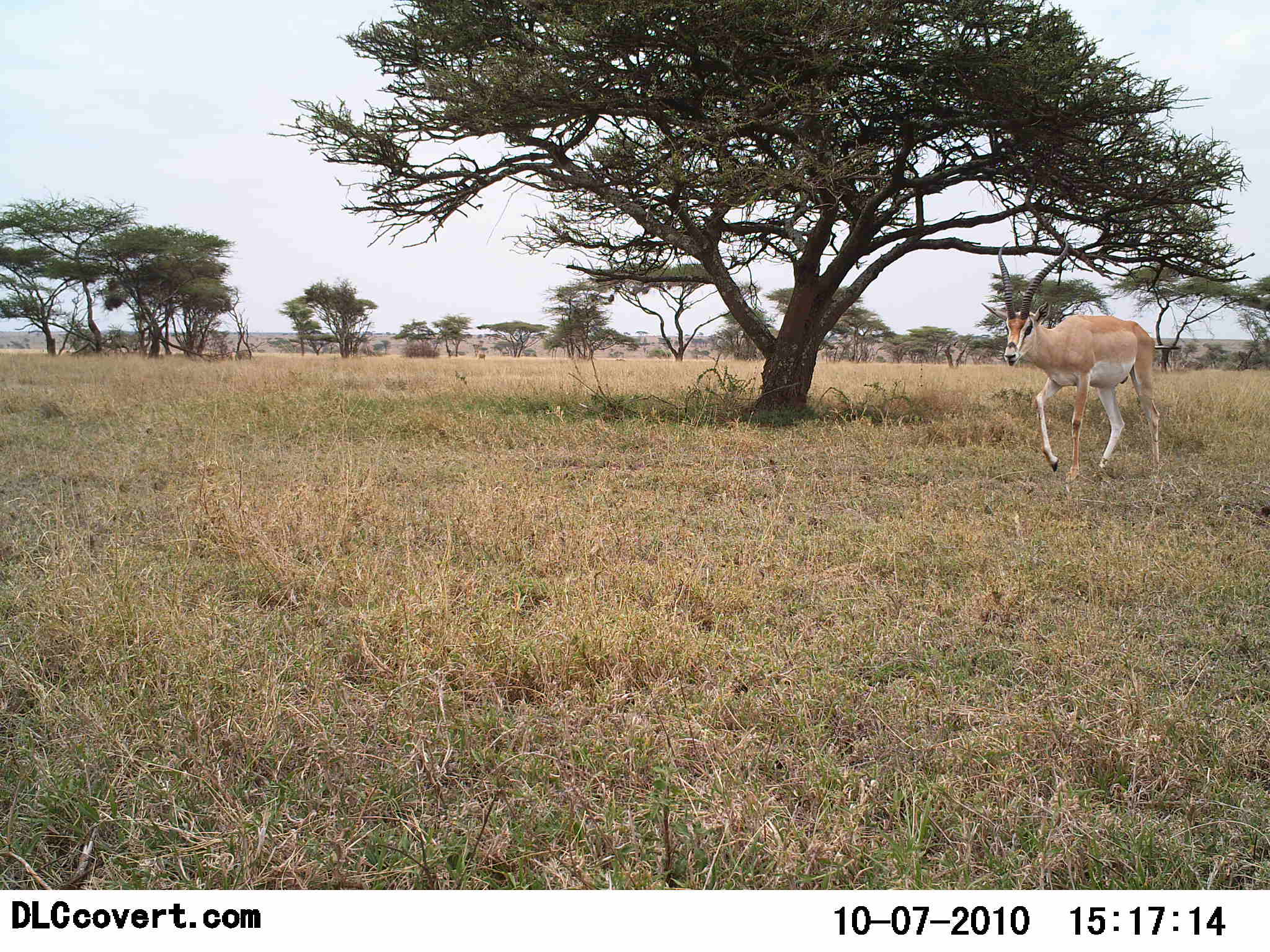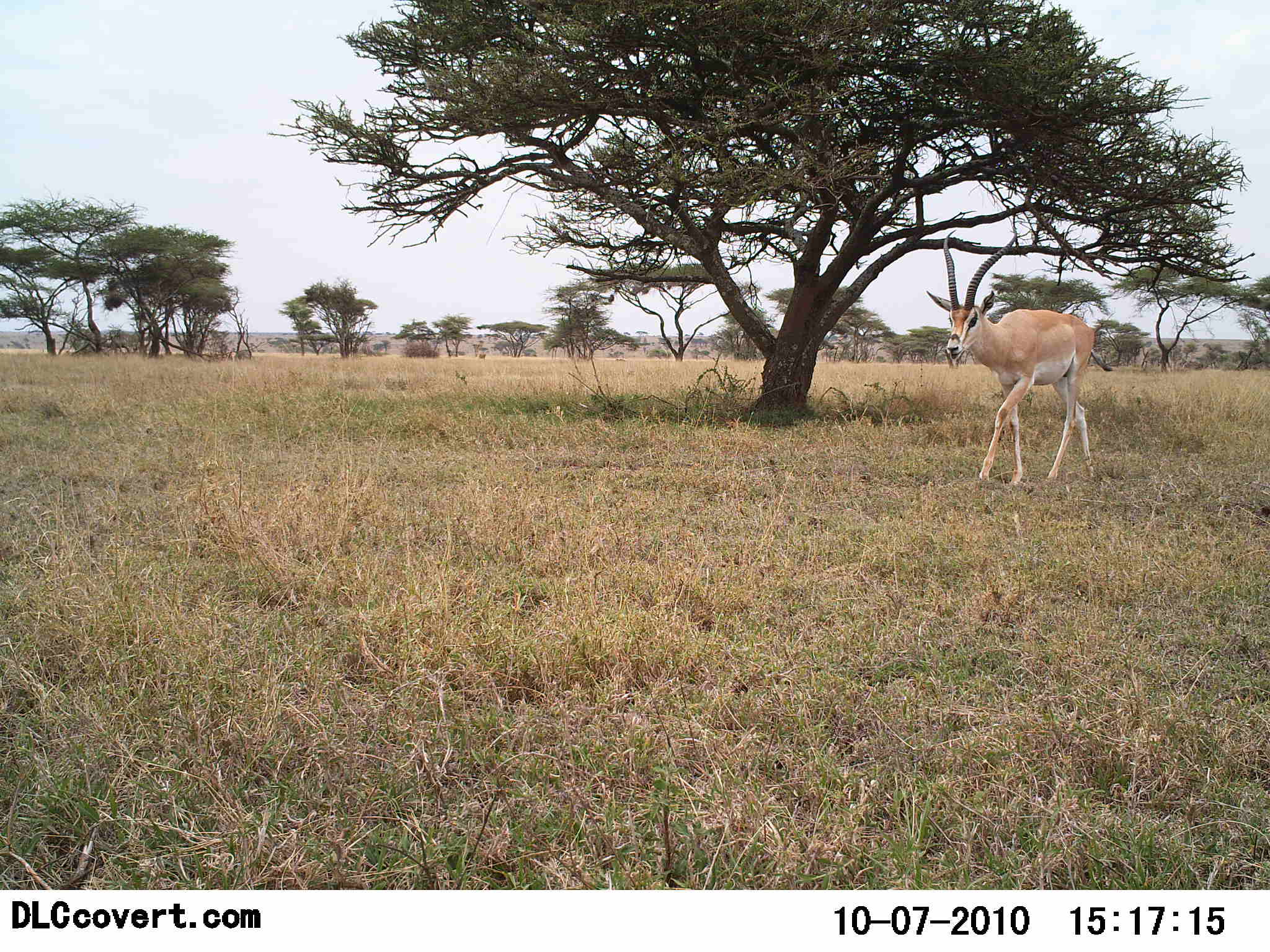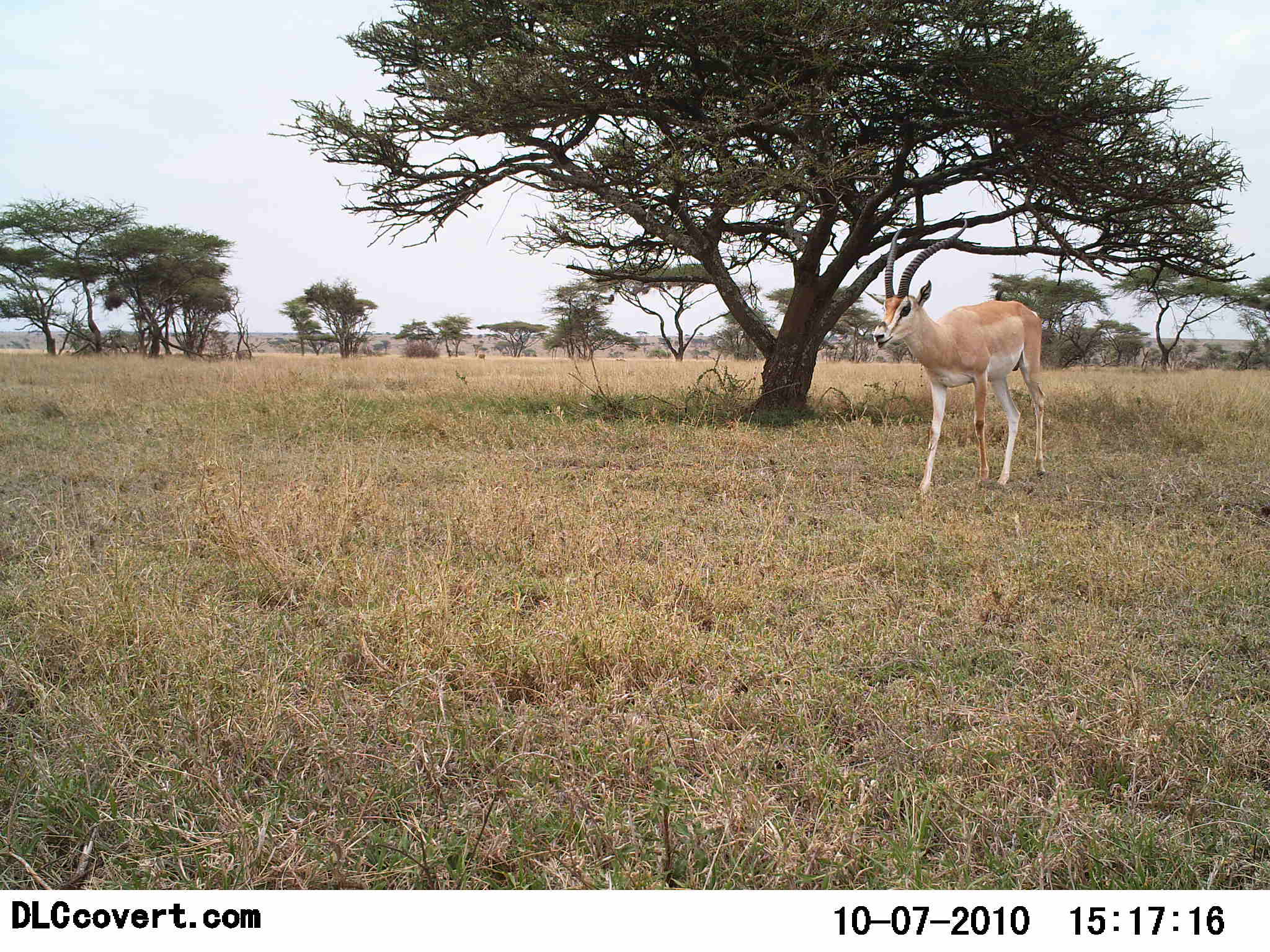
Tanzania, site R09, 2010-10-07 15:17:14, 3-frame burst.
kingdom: Animalia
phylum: Chordata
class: Mammalia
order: Artiodactyla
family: Bovidae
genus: Nanger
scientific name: Nanger granti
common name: grant's gazelle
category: gazellegrants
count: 1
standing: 0%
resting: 0%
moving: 100%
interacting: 0%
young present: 0%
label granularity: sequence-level